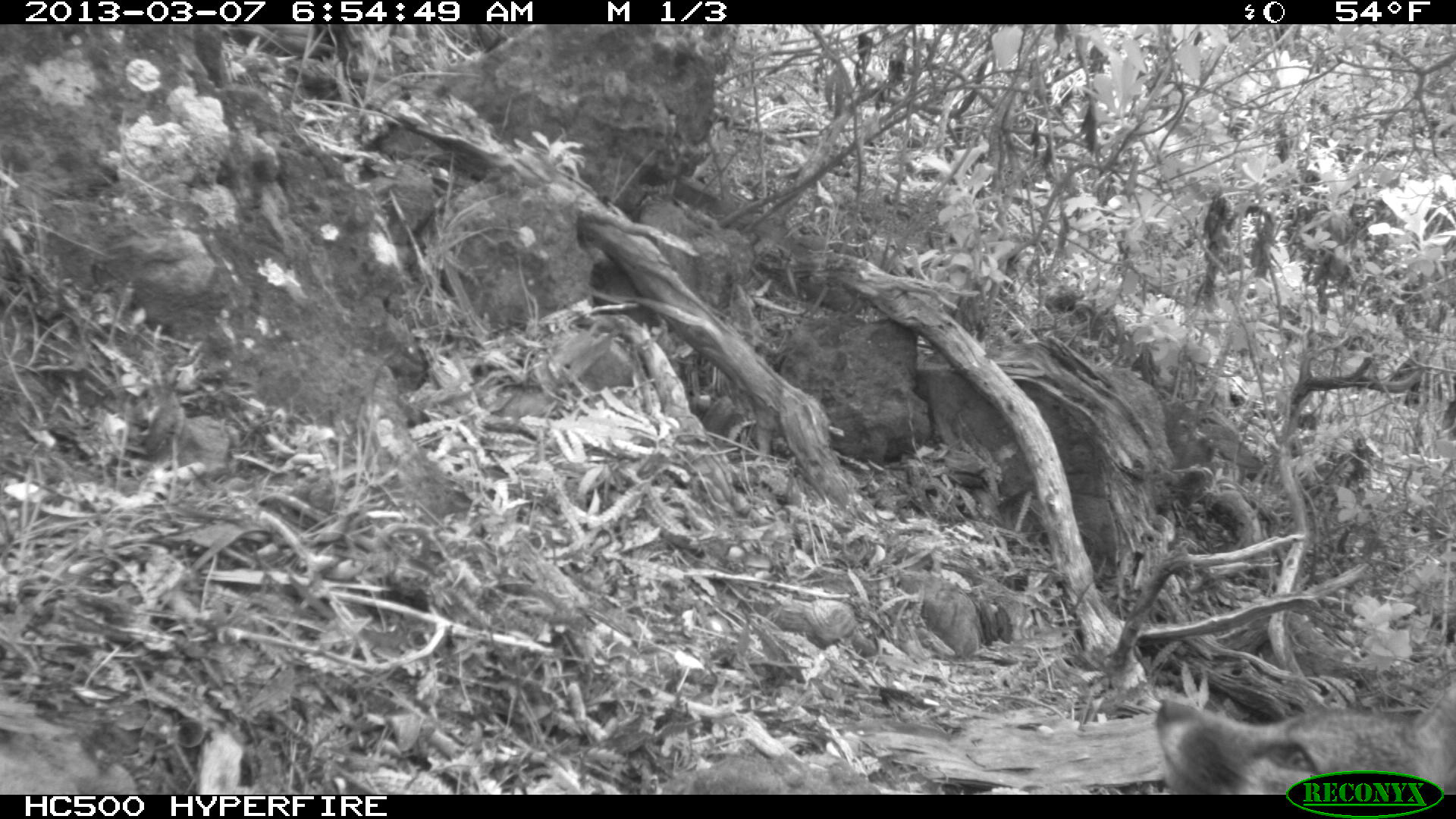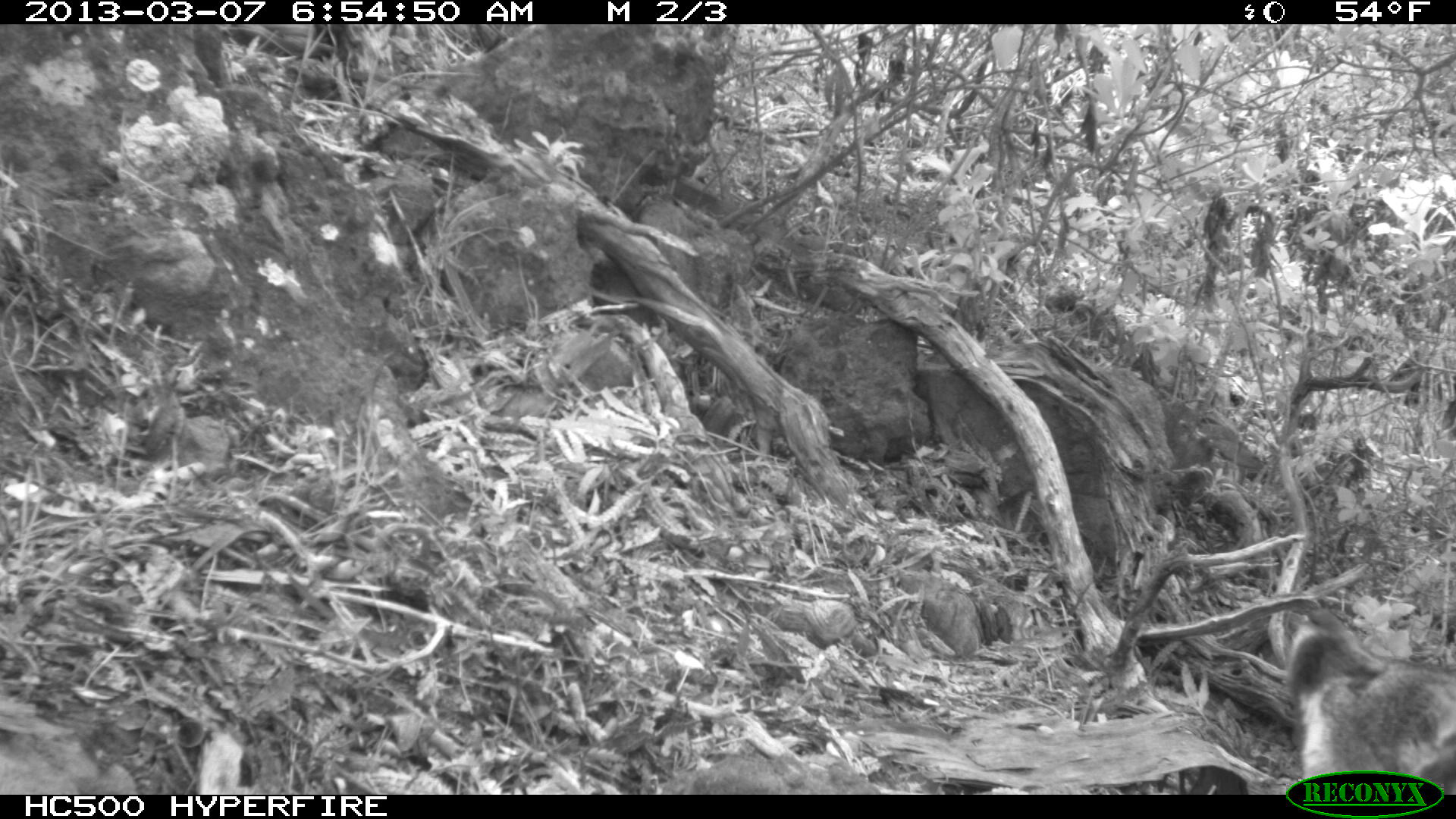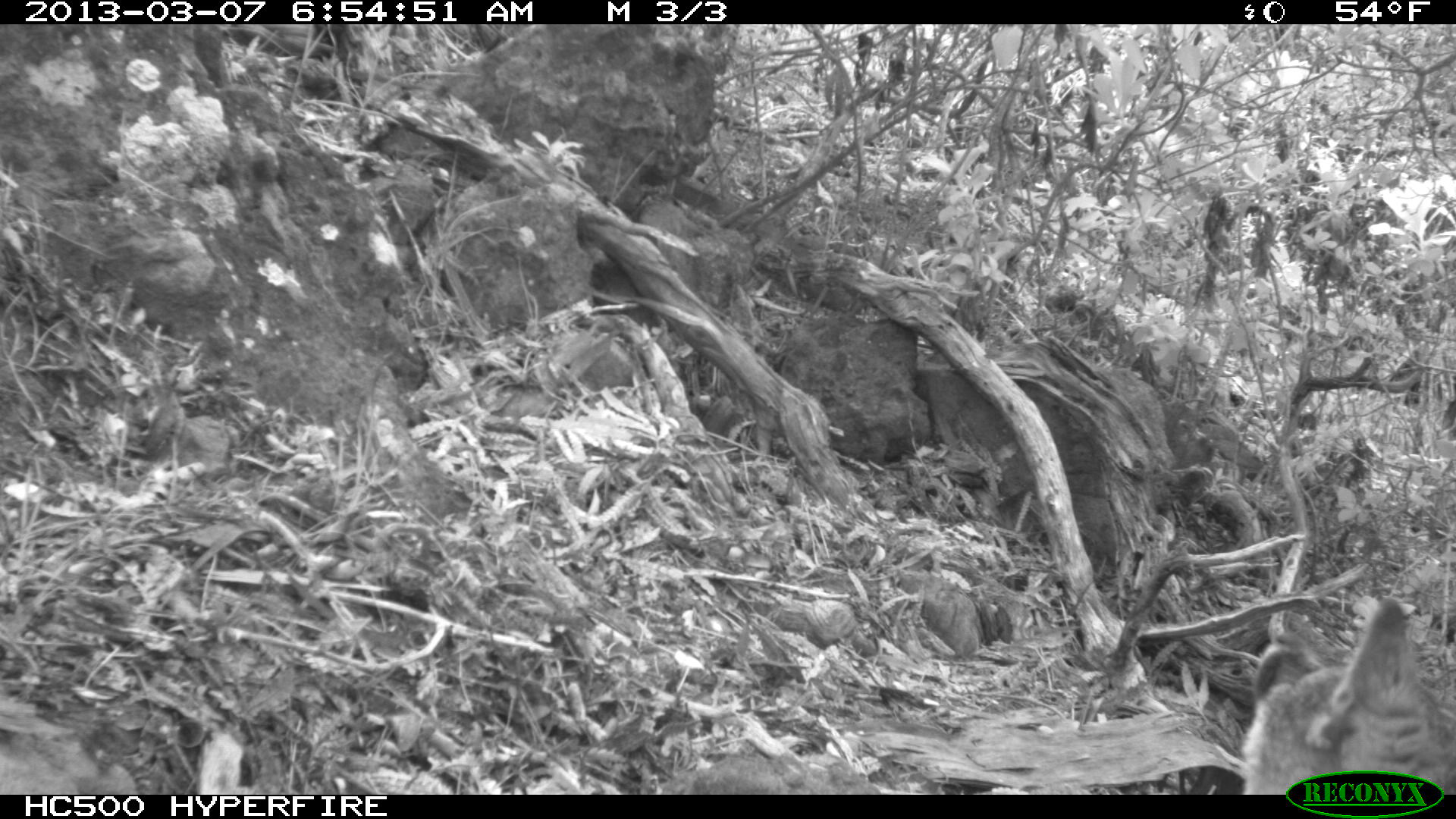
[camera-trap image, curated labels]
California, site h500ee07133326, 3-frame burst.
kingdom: Animalia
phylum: Chordata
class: Mammalia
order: Carnivora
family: Canidae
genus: Urocyon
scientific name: Urocyon littoralis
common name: island fox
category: fox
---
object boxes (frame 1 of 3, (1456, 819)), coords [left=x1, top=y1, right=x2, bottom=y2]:
fox: [left=1156, top=688, right=1455, bottom=795]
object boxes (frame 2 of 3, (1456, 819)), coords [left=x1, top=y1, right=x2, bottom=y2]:
fox: [left=1289, top=623, right=1455, bottom=795]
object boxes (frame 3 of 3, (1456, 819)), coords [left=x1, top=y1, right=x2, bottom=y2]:
fox: [left=1243, top=598, right=1454, bottom=795]